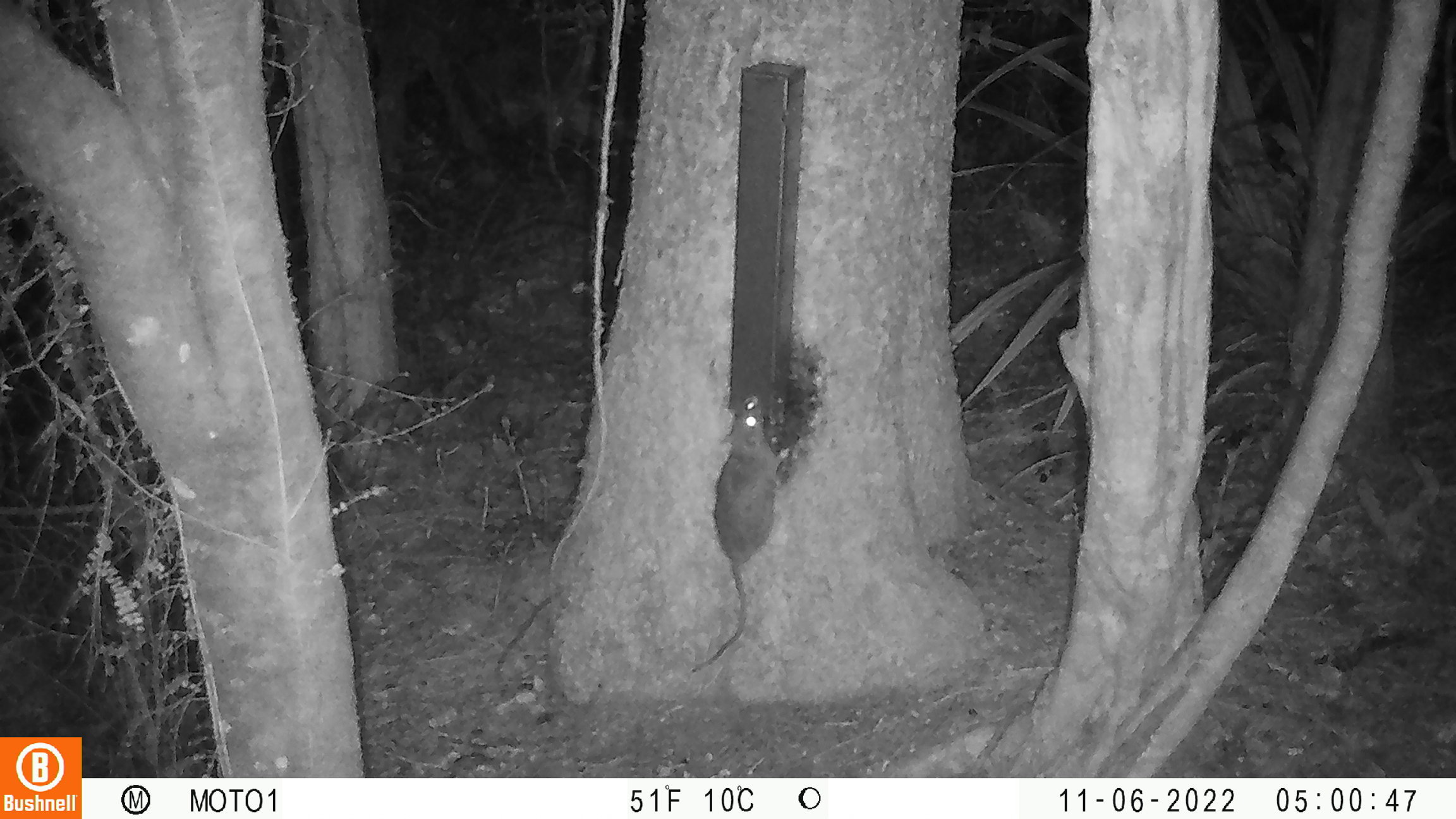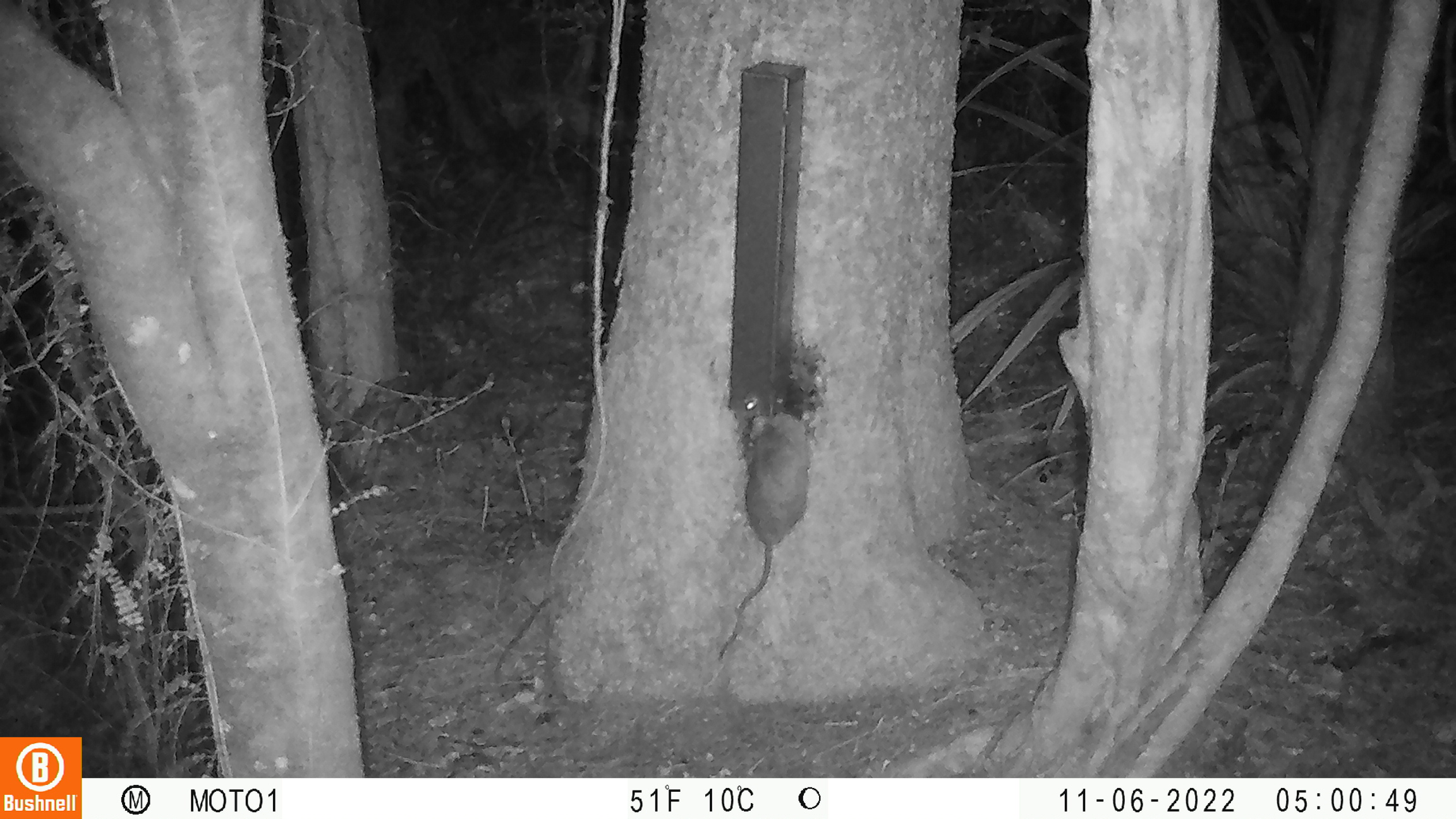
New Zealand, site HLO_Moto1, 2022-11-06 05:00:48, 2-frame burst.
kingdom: Animalia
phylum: Chordata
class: Mammalia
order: Rodentia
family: Muridae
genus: Rattus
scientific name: Rattus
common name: rat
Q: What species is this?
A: Rat (Rattus).